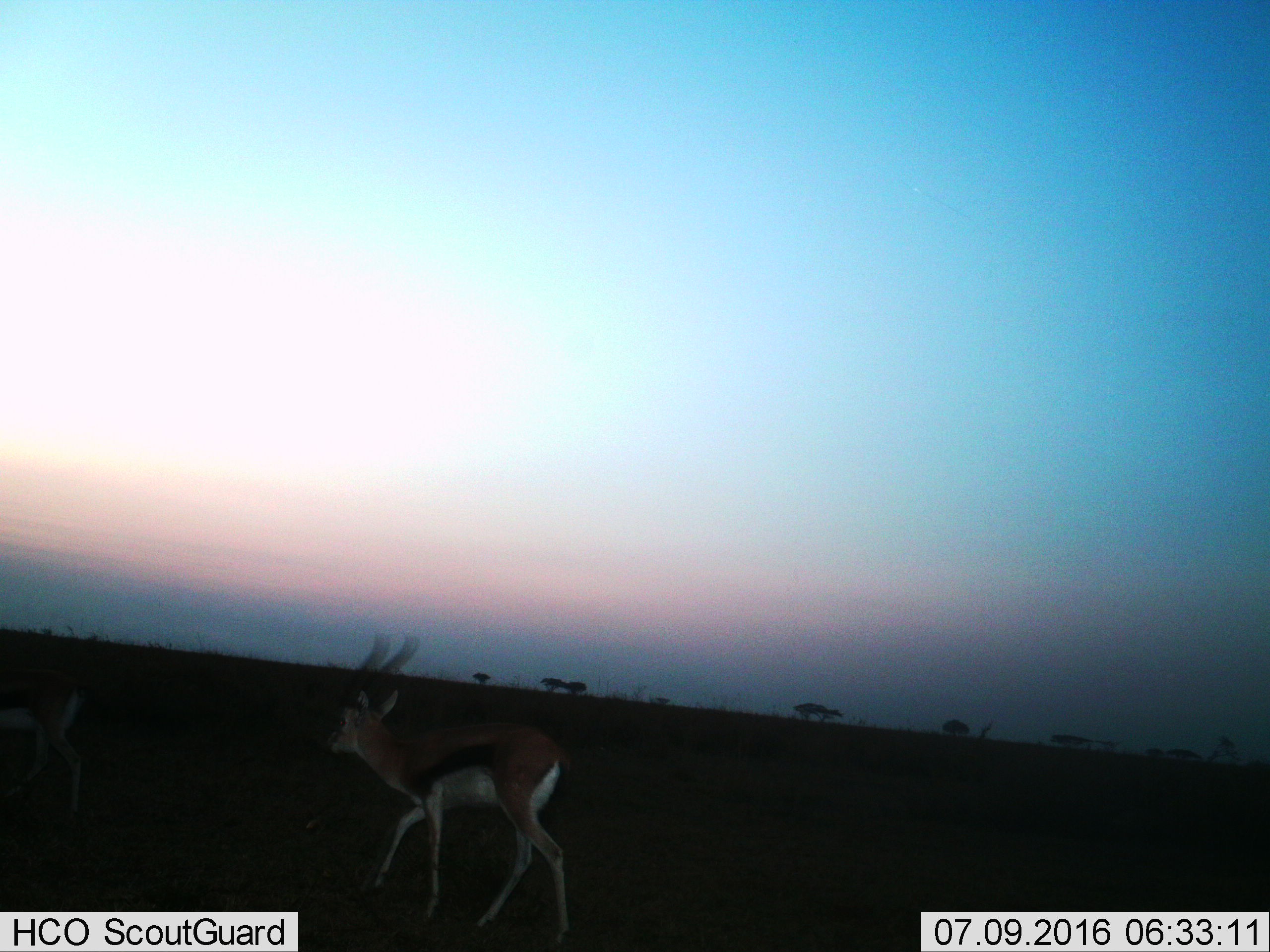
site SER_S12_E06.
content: unidentified animal